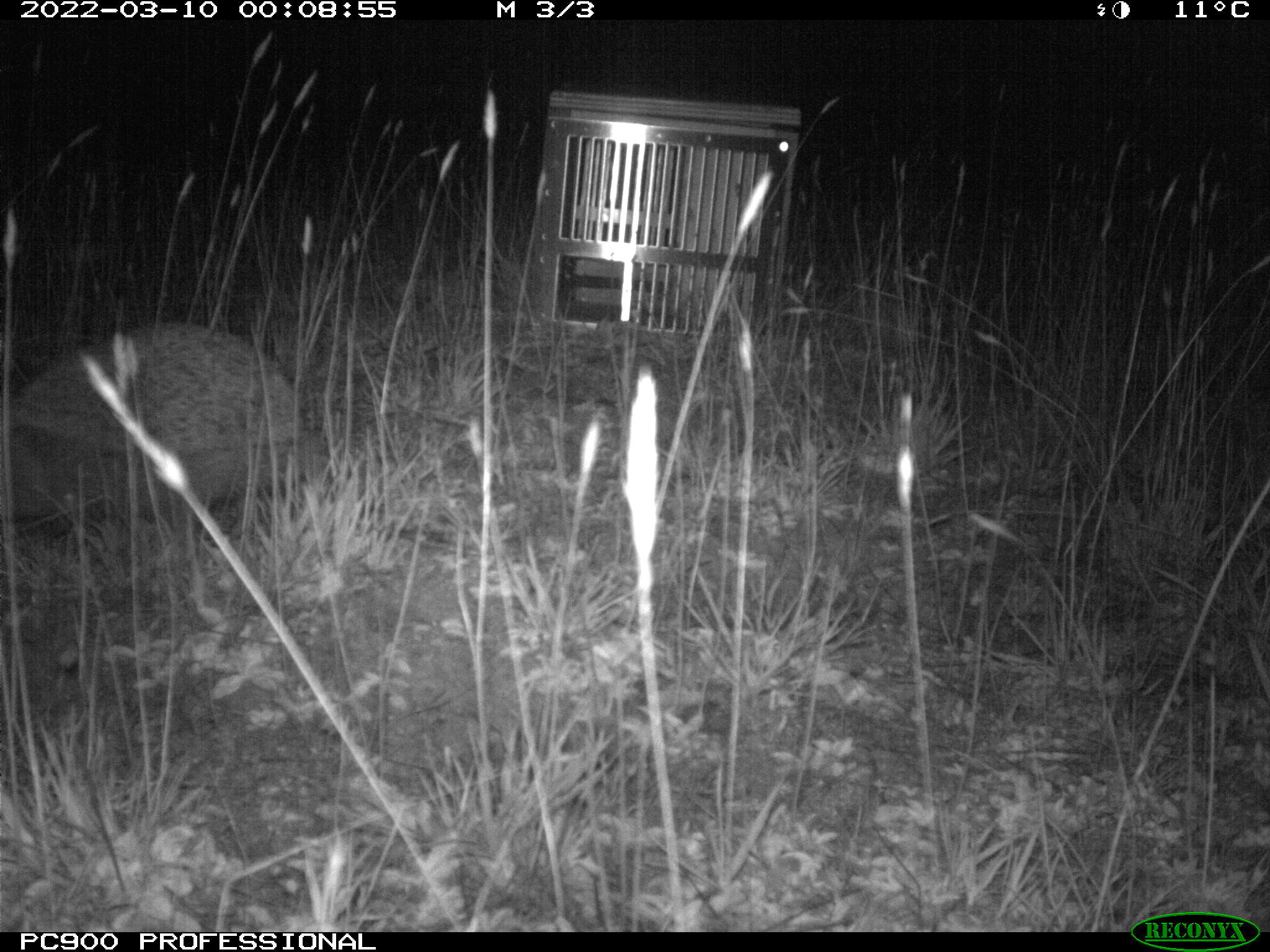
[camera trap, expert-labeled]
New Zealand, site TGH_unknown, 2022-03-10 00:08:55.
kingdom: Animalia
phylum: Chordata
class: Mammalia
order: Eulipotyphla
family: Erinaceidae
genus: Erinaceus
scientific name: Erinaceus europaeus europaeus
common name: european hedgehog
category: hedgehog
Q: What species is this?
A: Hedgehog (european hedgehog) (Erinaceus europaeus europaeus).